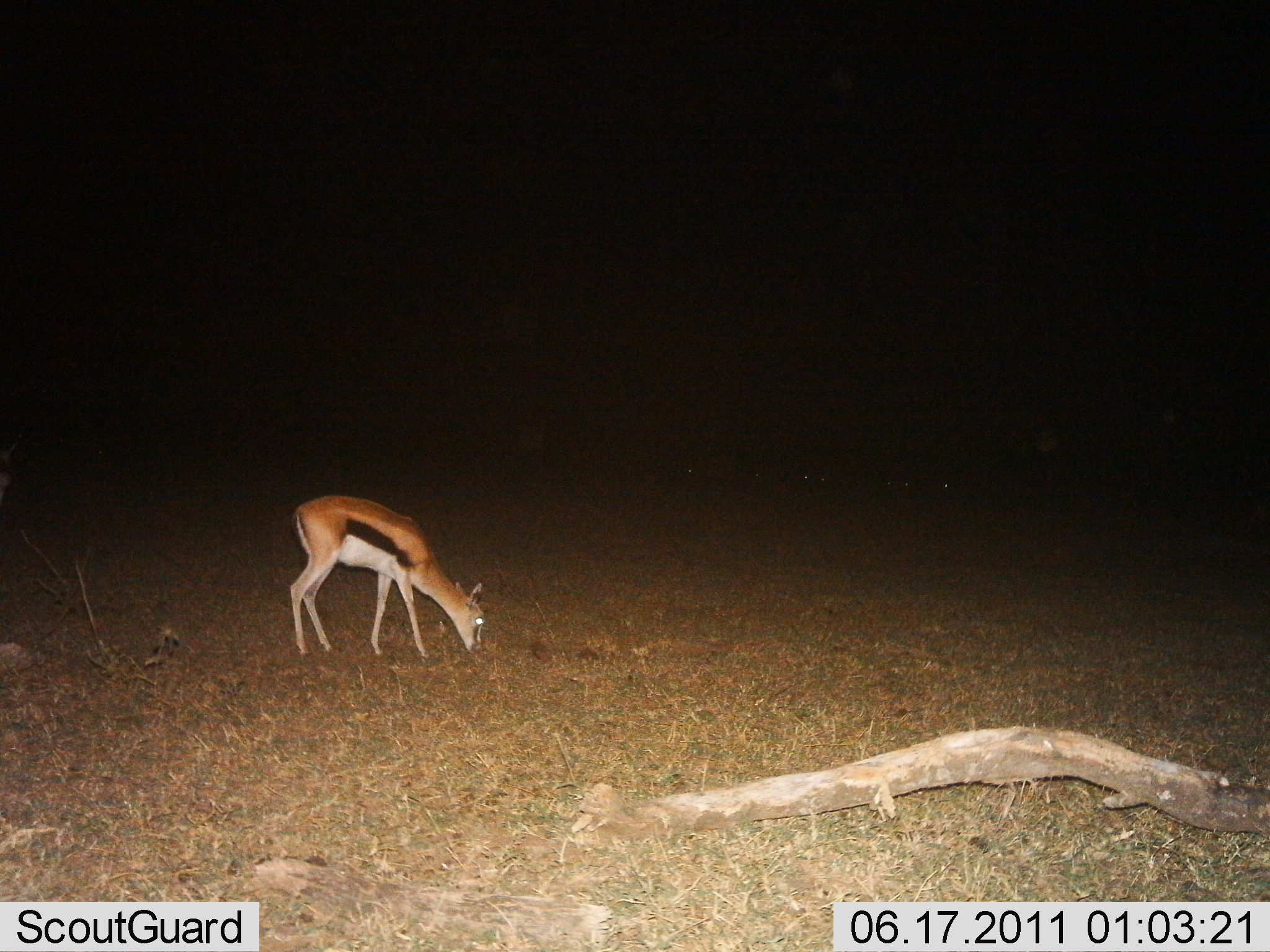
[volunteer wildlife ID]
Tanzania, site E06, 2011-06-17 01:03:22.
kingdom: Animalia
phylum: Chordata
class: Mammalia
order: Artiodactyla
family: Bovidae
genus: Eudorcas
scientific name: Eudorcas thomsonii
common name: thomson's gazelle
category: gazellethomsons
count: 1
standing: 30%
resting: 0%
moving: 0%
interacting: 0%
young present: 0%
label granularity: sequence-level